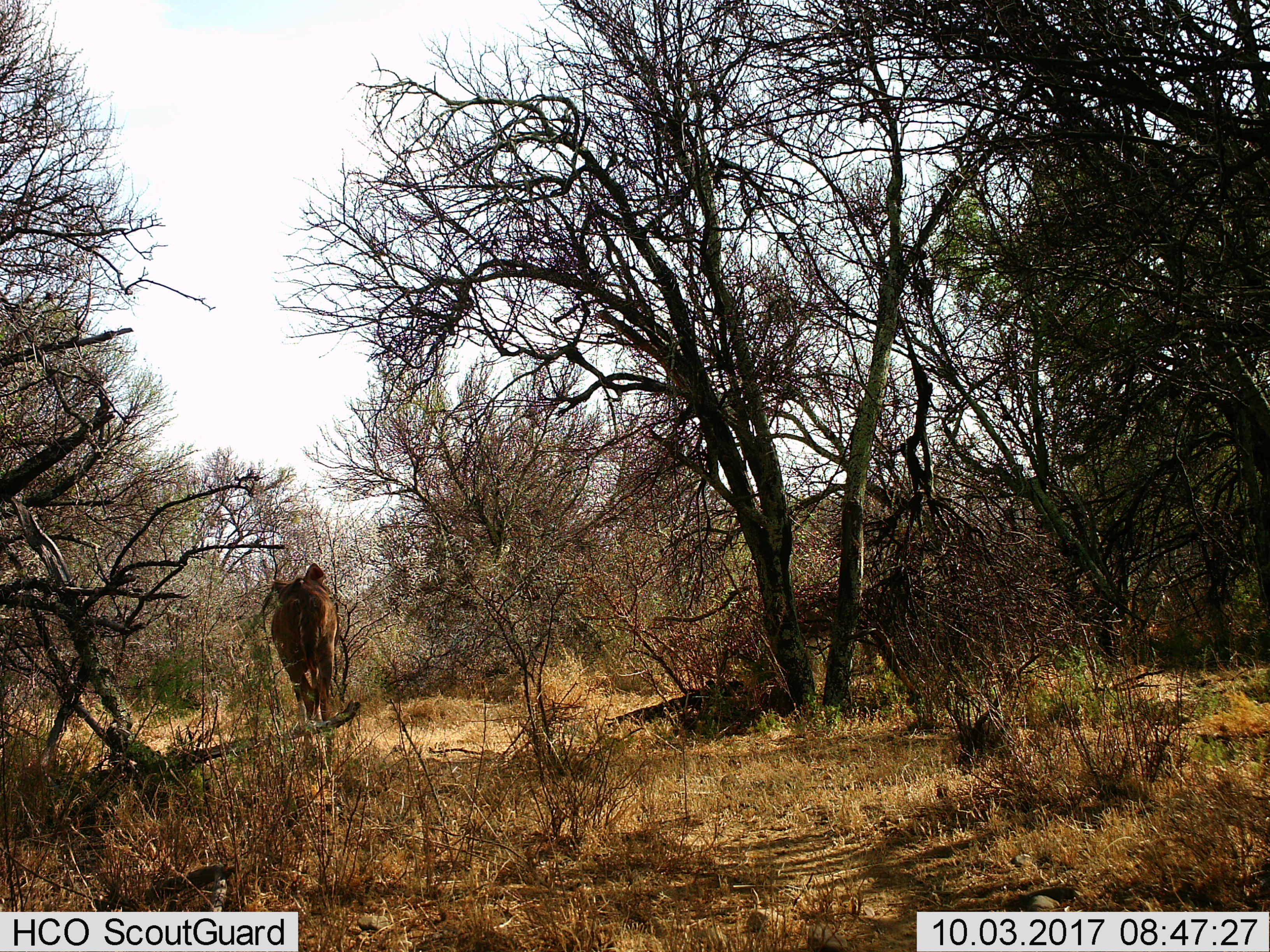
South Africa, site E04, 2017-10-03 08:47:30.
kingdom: Animalia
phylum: Chordata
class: Mammalia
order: Artiodactyla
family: Bovidae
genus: Tragelaphus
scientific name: Tragelaphus strepsiceros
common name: greater kudu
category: kudu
Kudu (greater kudu) (Tragelaphus strepsiceros), count 1. Behavior (volunteer vote fractions): standing 40%, resting 0%, moving 60%, interacting 0%. Young present (vote fraction): 0%. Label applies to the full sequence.